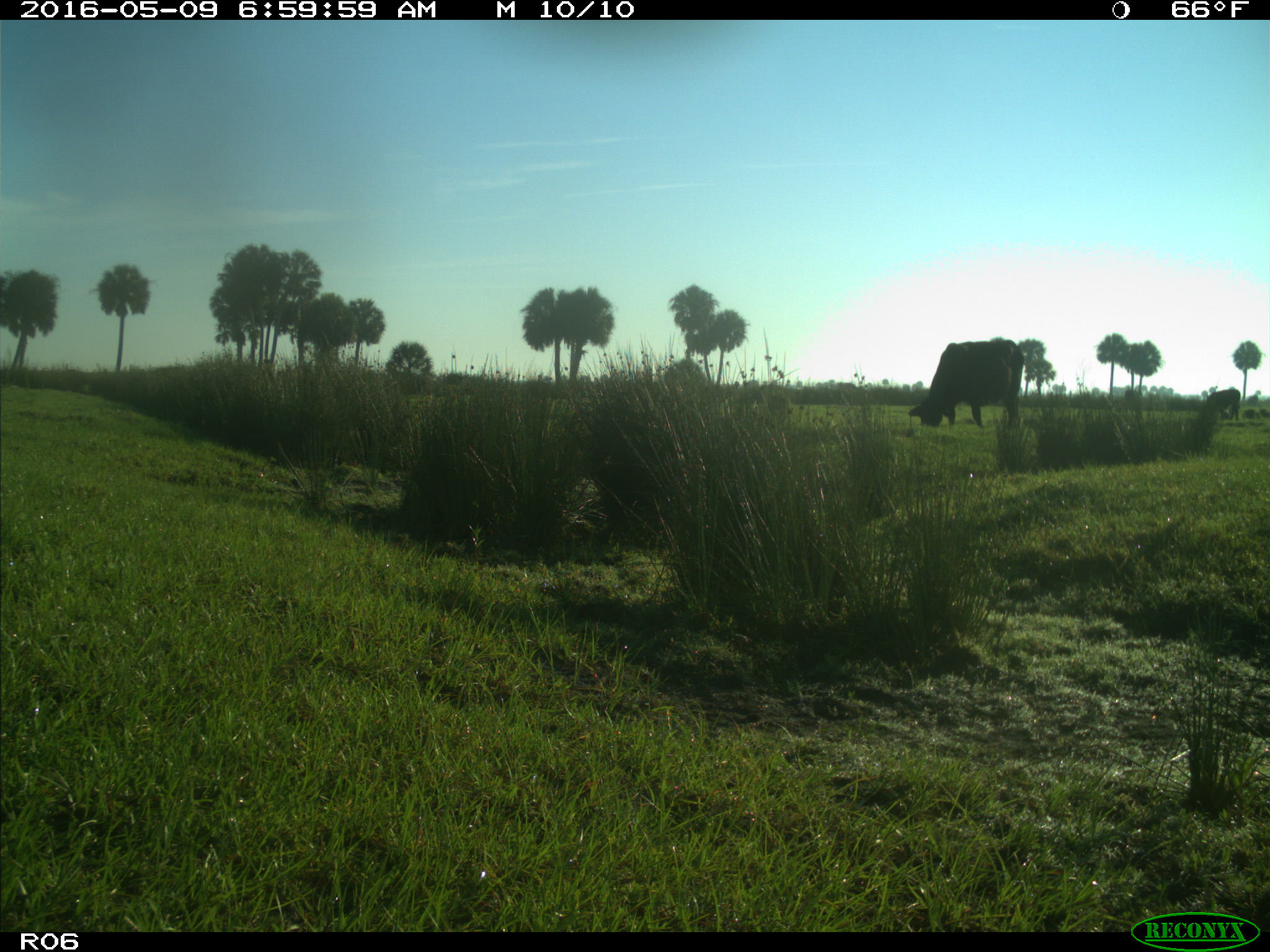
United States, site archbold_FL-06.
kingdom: Animalia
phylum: Chordata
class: Mammalia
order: Artiodactyla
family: Bovidae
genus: Bos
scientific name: Bos taurus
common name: domestic cow